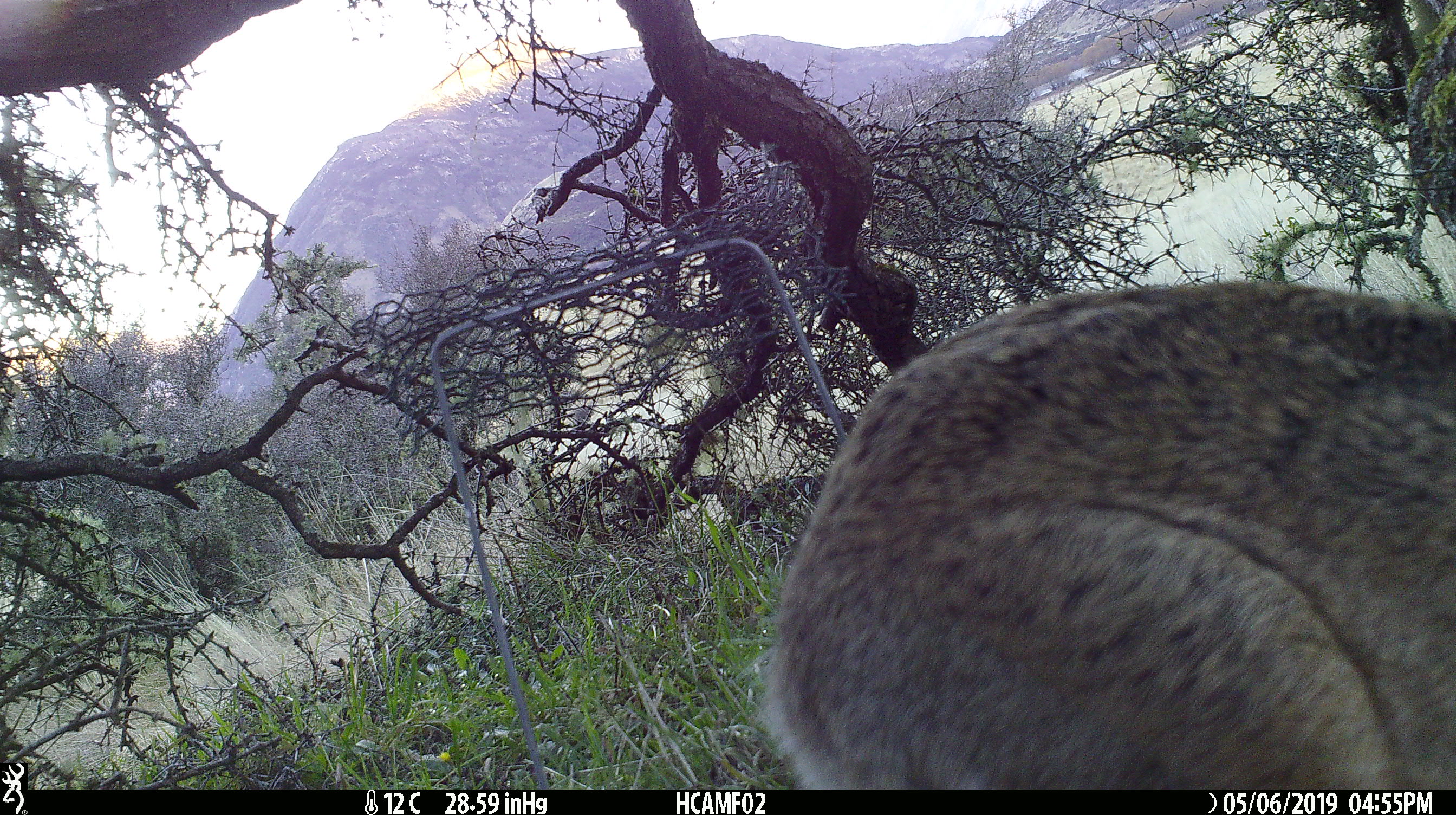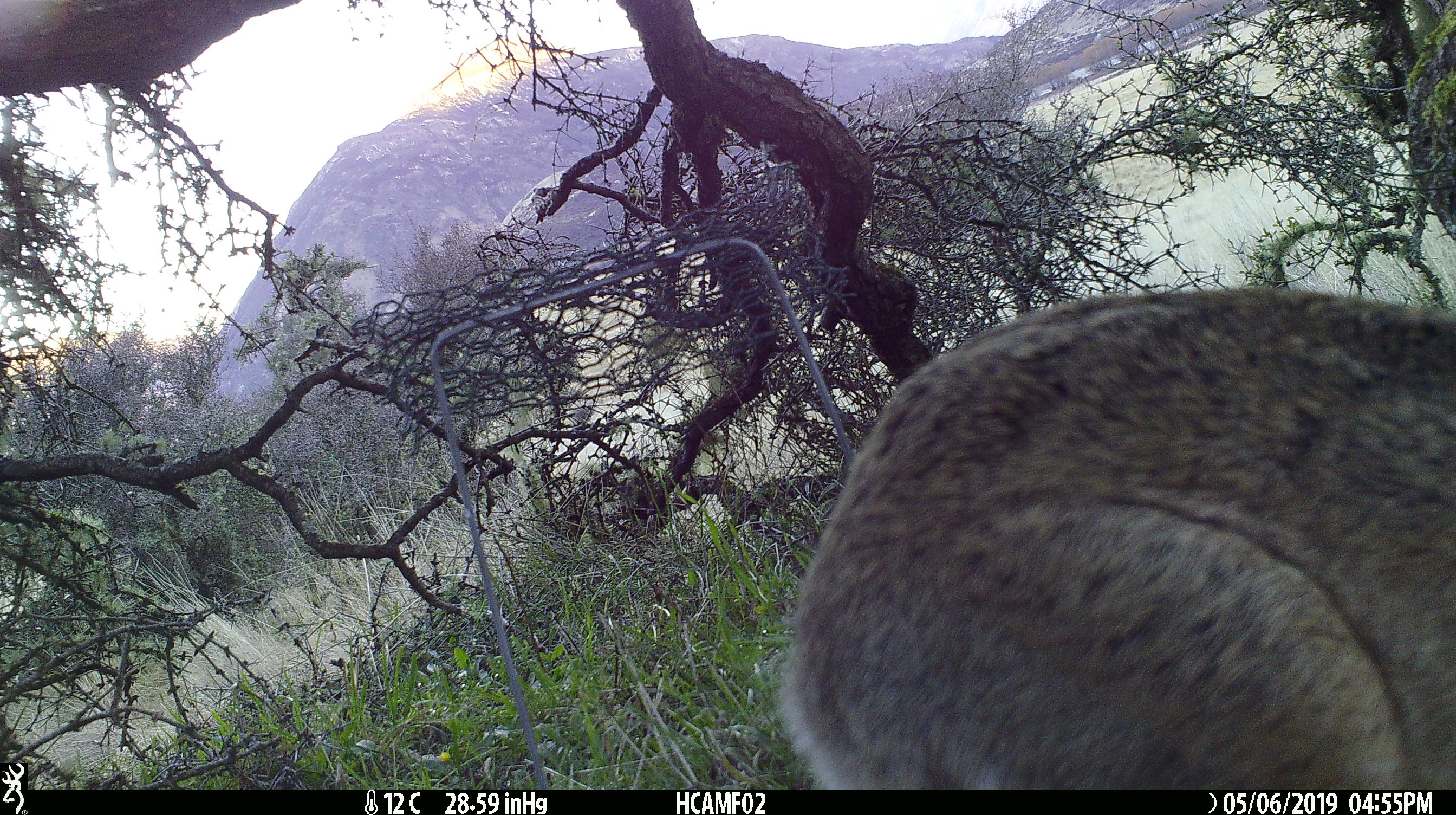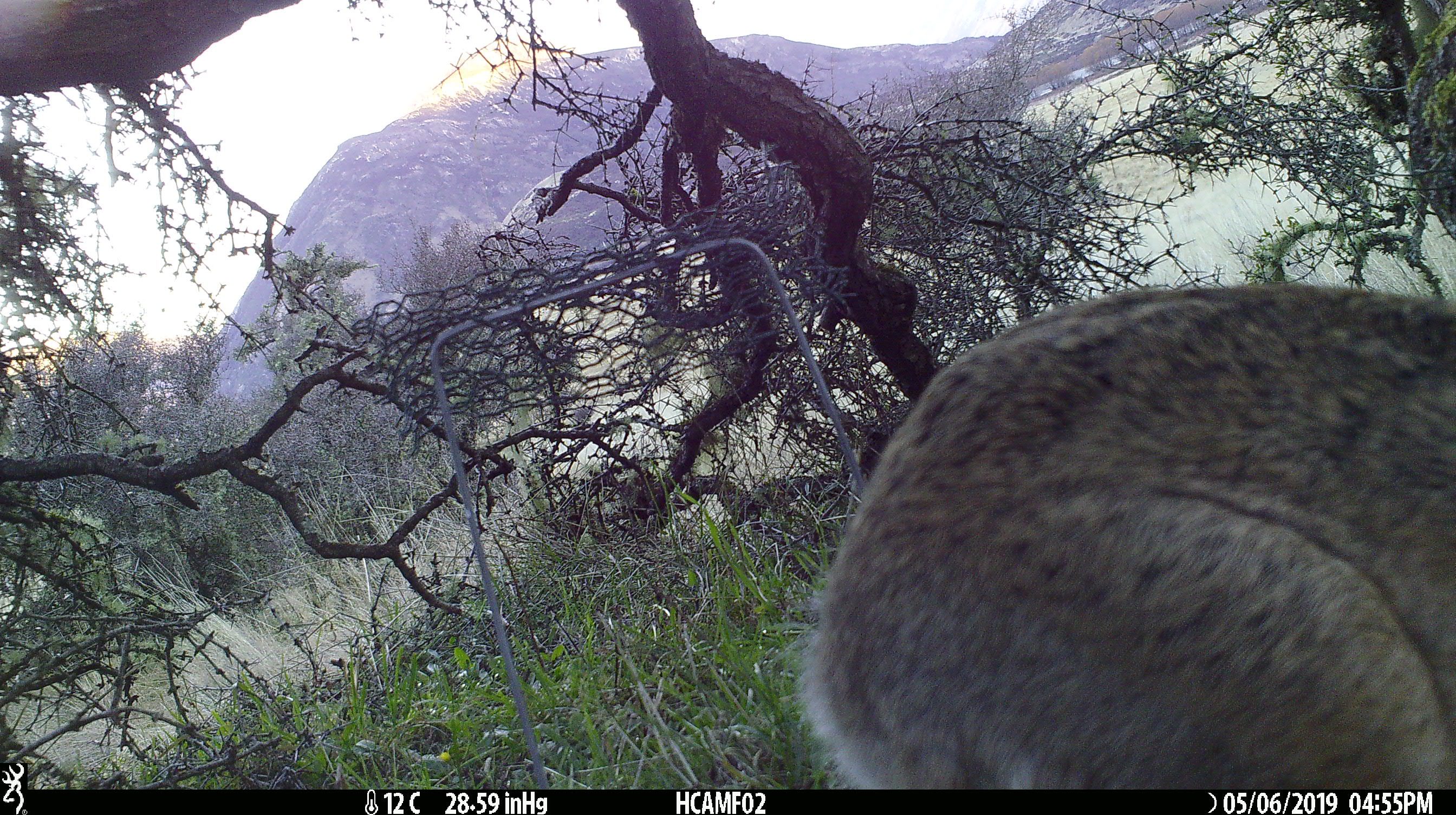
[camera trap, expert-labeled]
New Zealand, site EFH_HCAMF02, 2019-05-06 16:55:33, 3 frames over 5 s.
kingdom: Animalia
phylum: Chordata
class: Mammalia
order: Lagomorpha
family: Leporidae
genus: Lepus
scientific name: Lepus europaeus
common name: brown hare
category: hare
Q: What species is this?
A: Hare (brown hare) (Lepus europaeus).